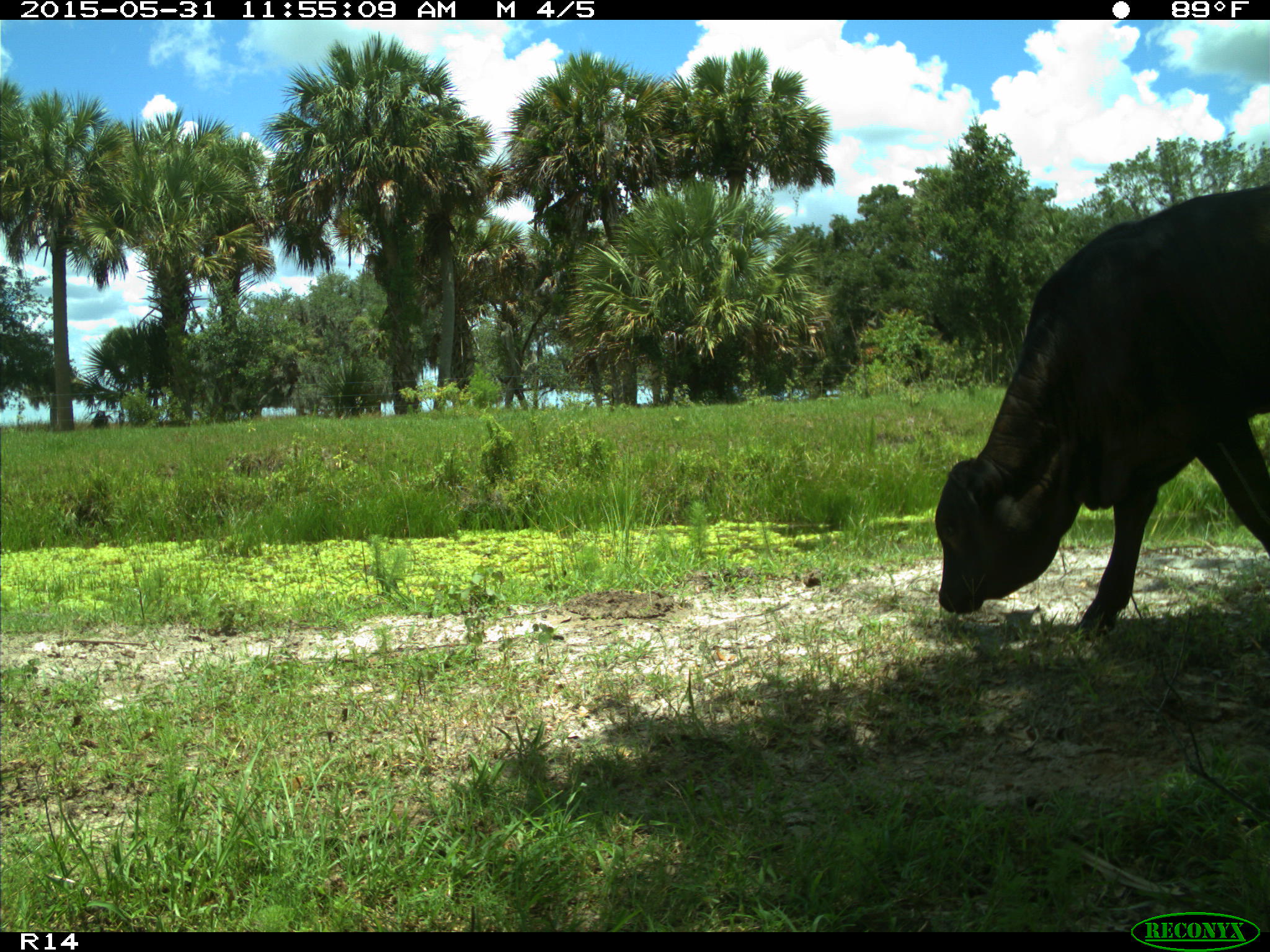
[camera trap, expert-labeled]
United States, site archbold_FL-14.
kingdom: Animalia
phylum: Chordata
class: Mammalia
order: Artiodactyla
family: Bovidae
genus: Bos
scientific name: Bos taurus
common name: domestic cow